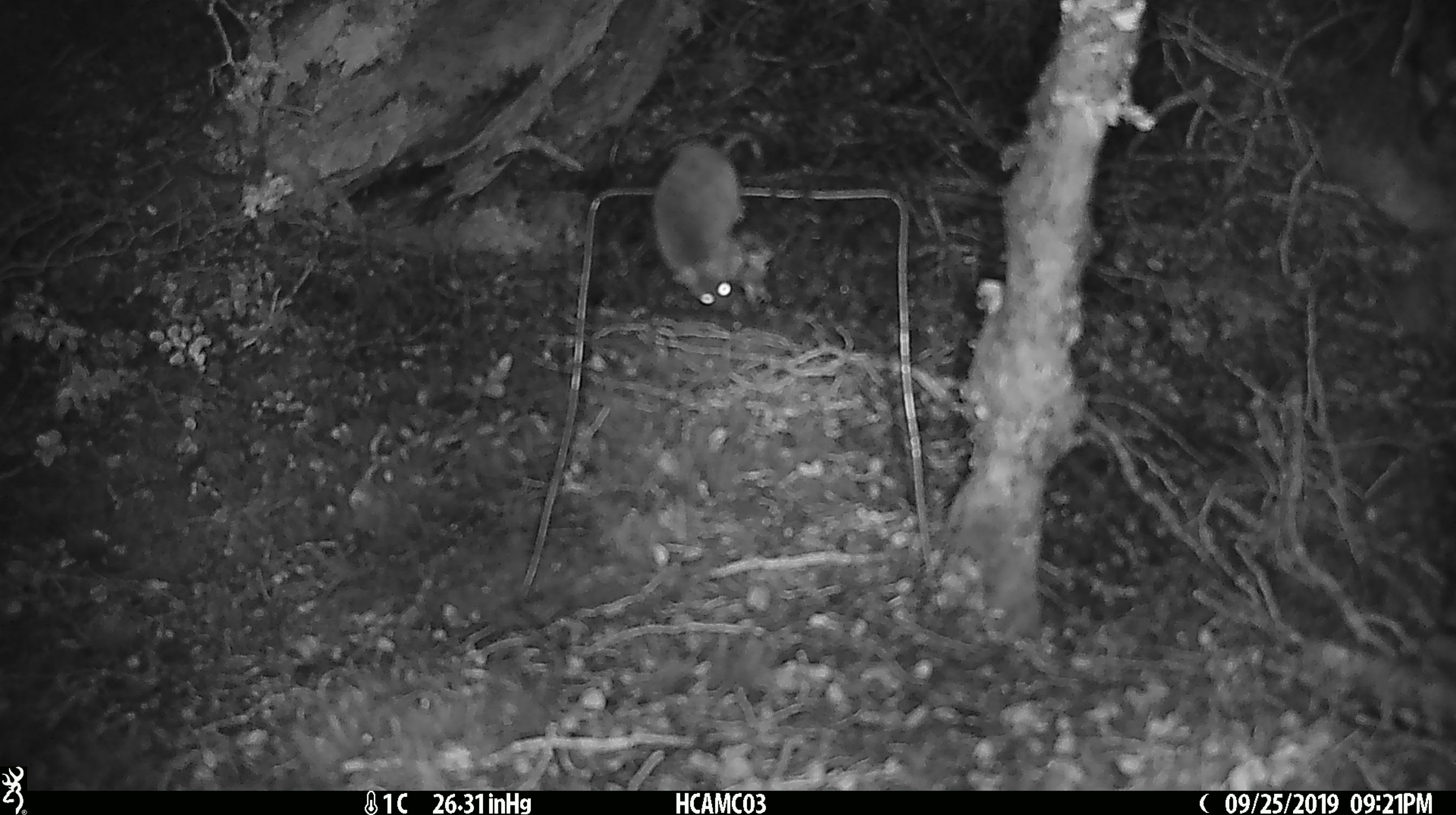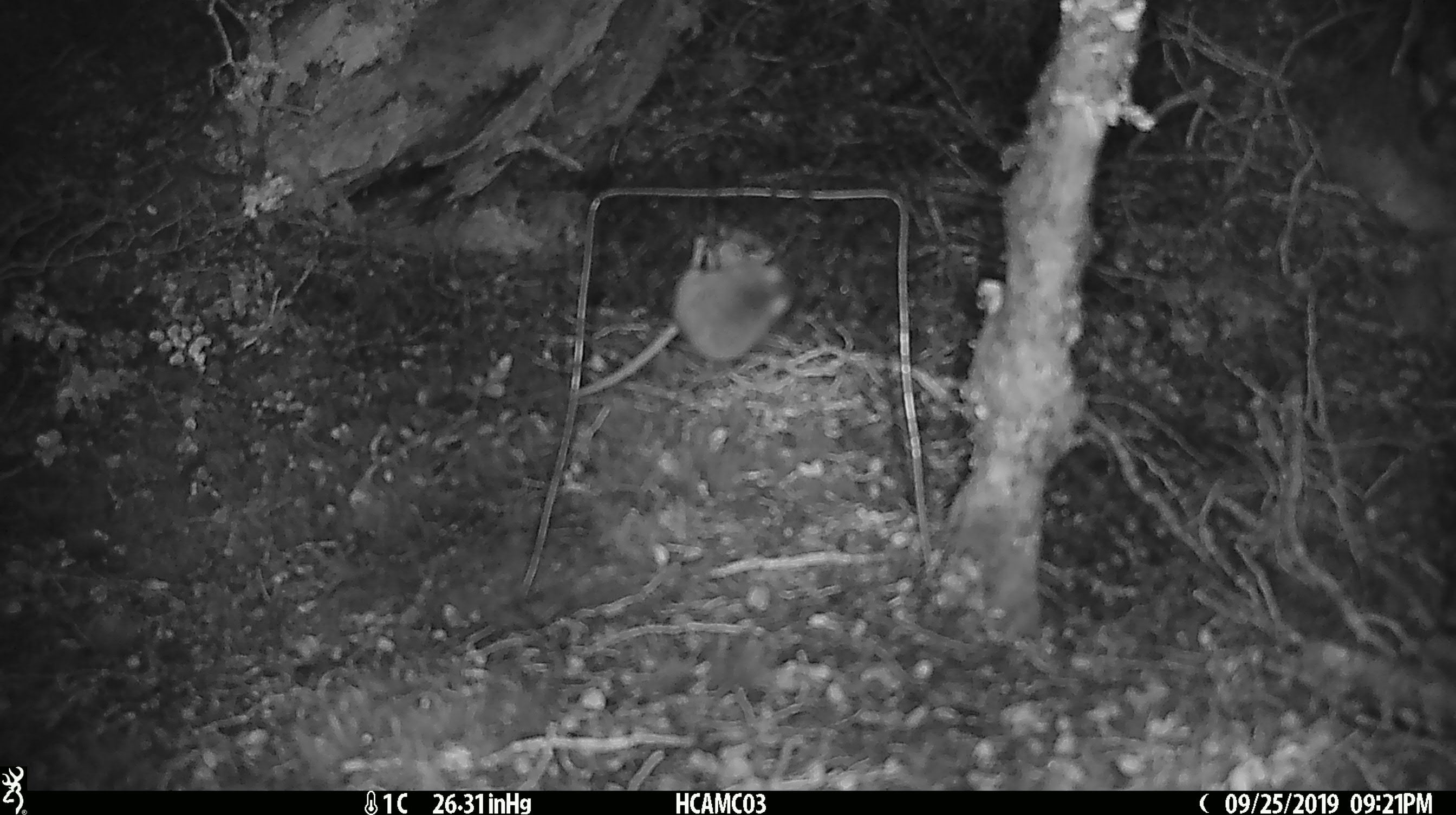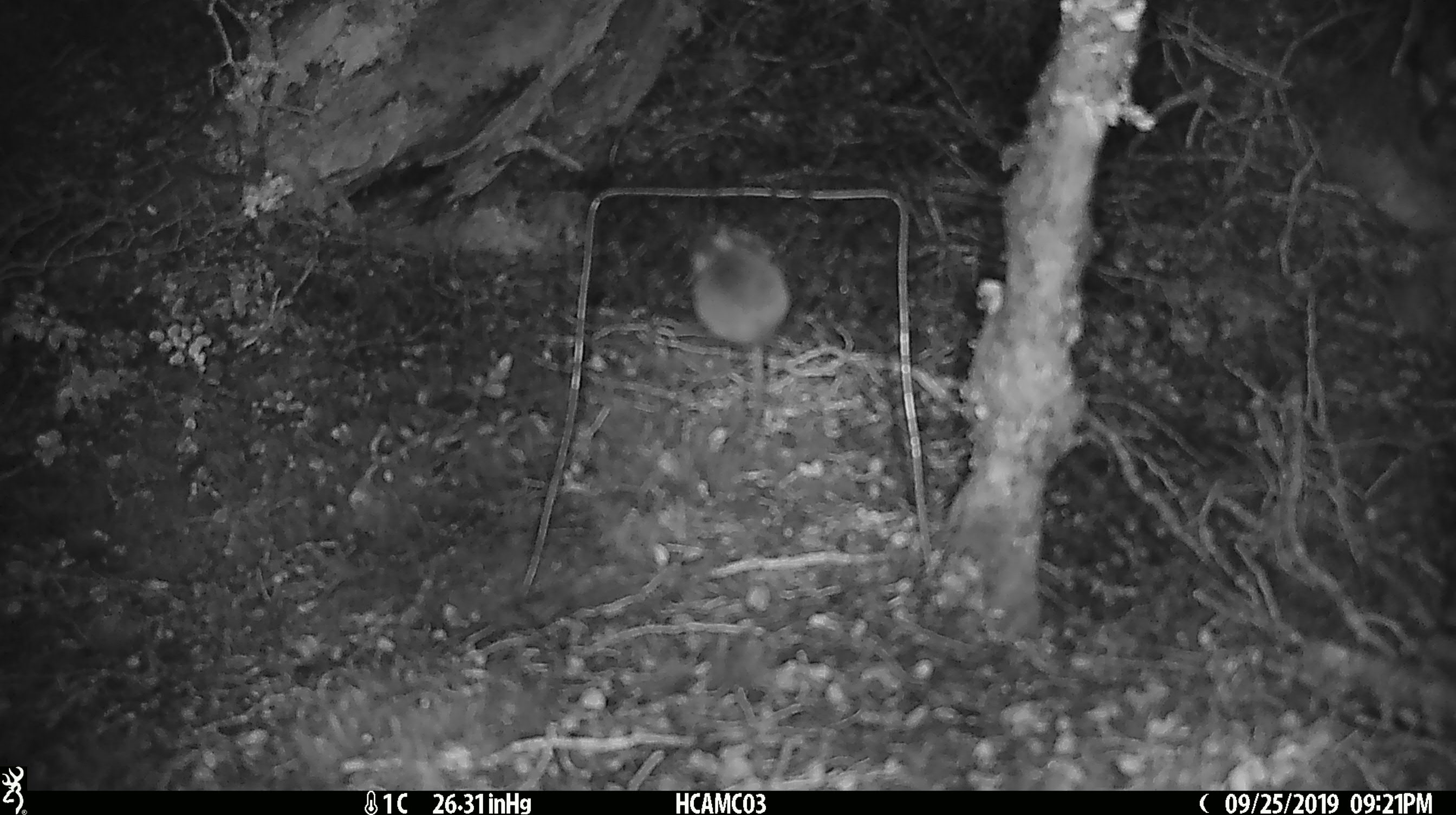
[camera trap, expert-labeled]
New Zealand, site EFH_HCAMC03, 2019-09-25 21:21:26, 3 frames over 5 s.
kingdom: Animalia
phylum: Chordata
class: Mammalia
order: Rodentia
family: Muridae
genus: Mus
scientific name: Mus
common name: mouse